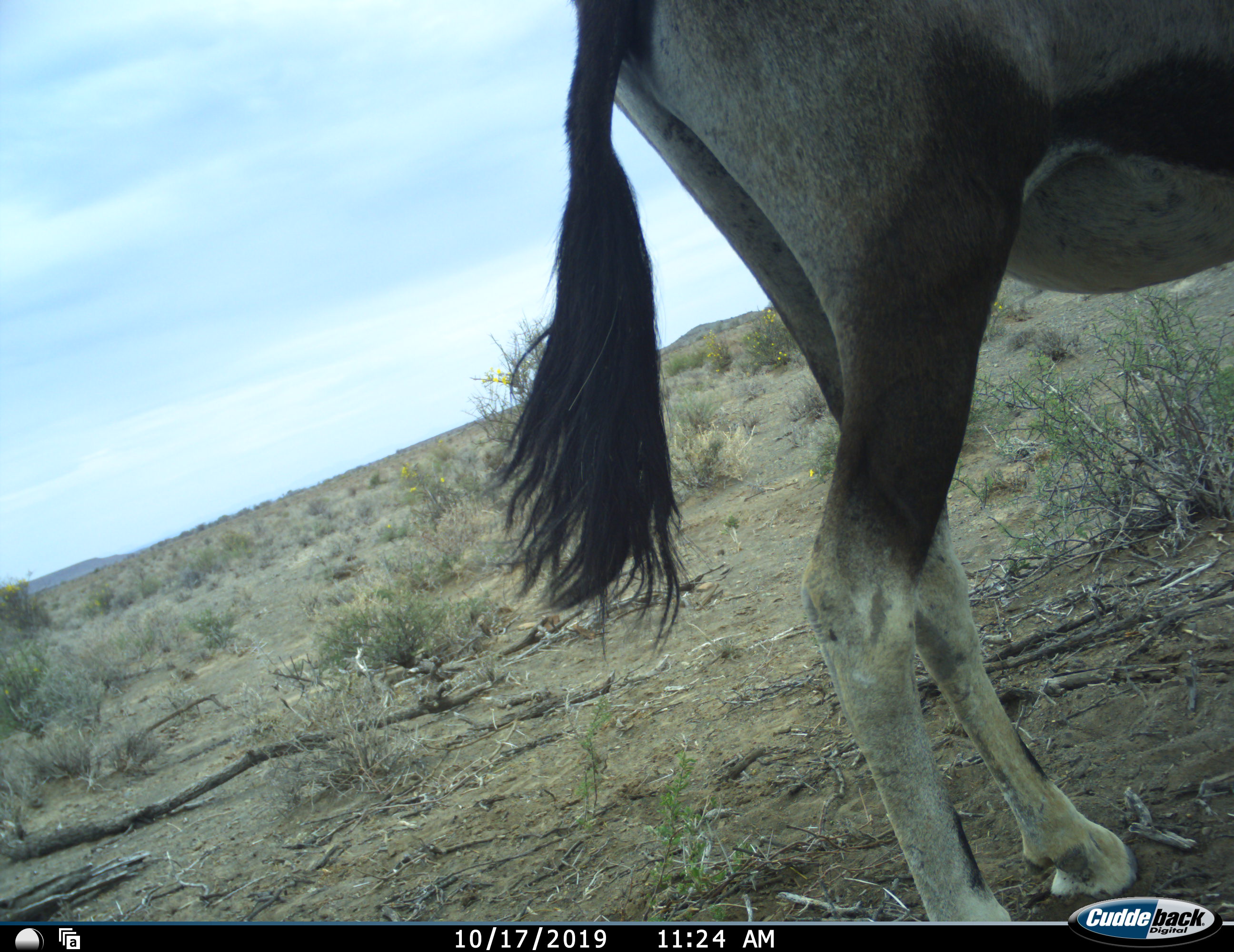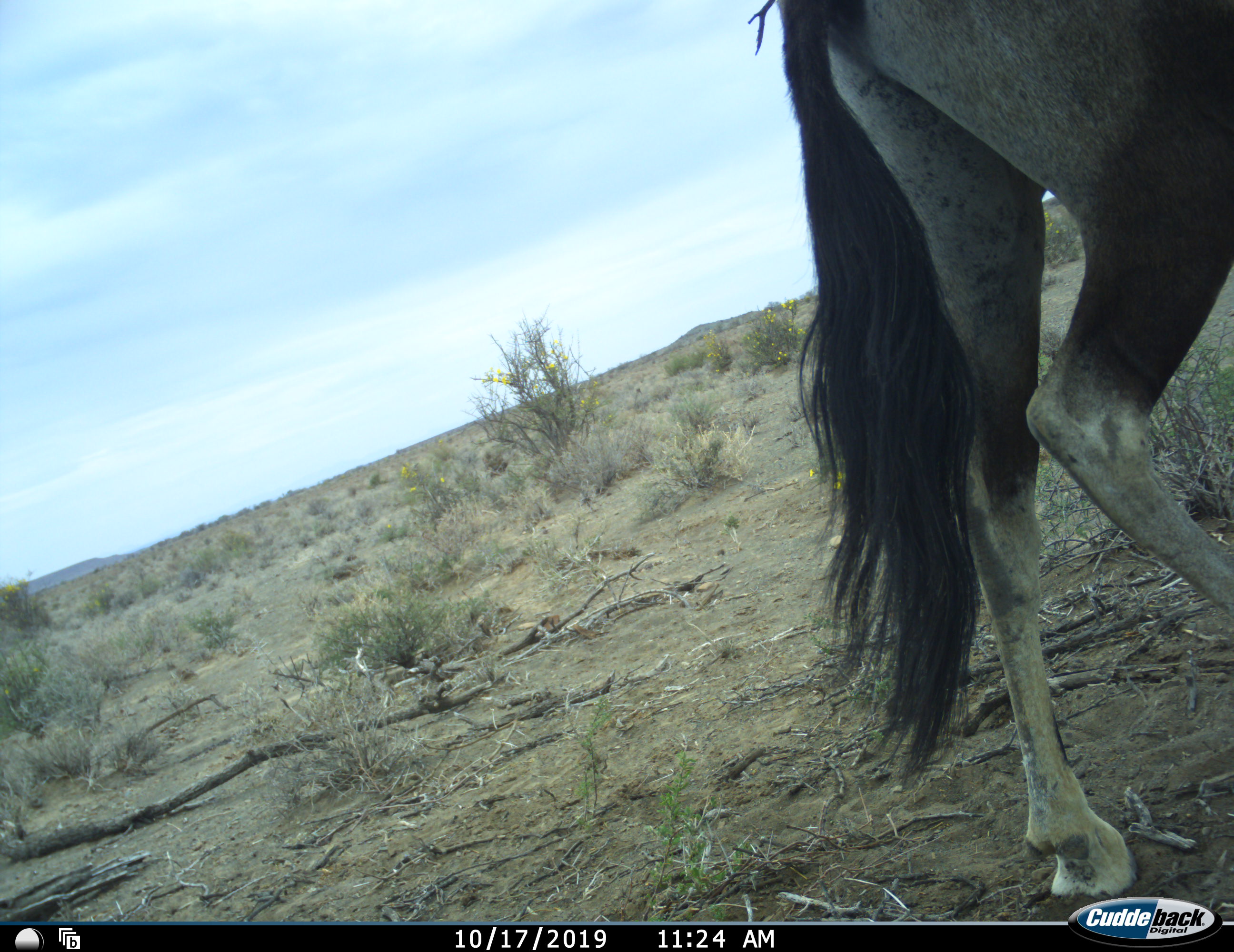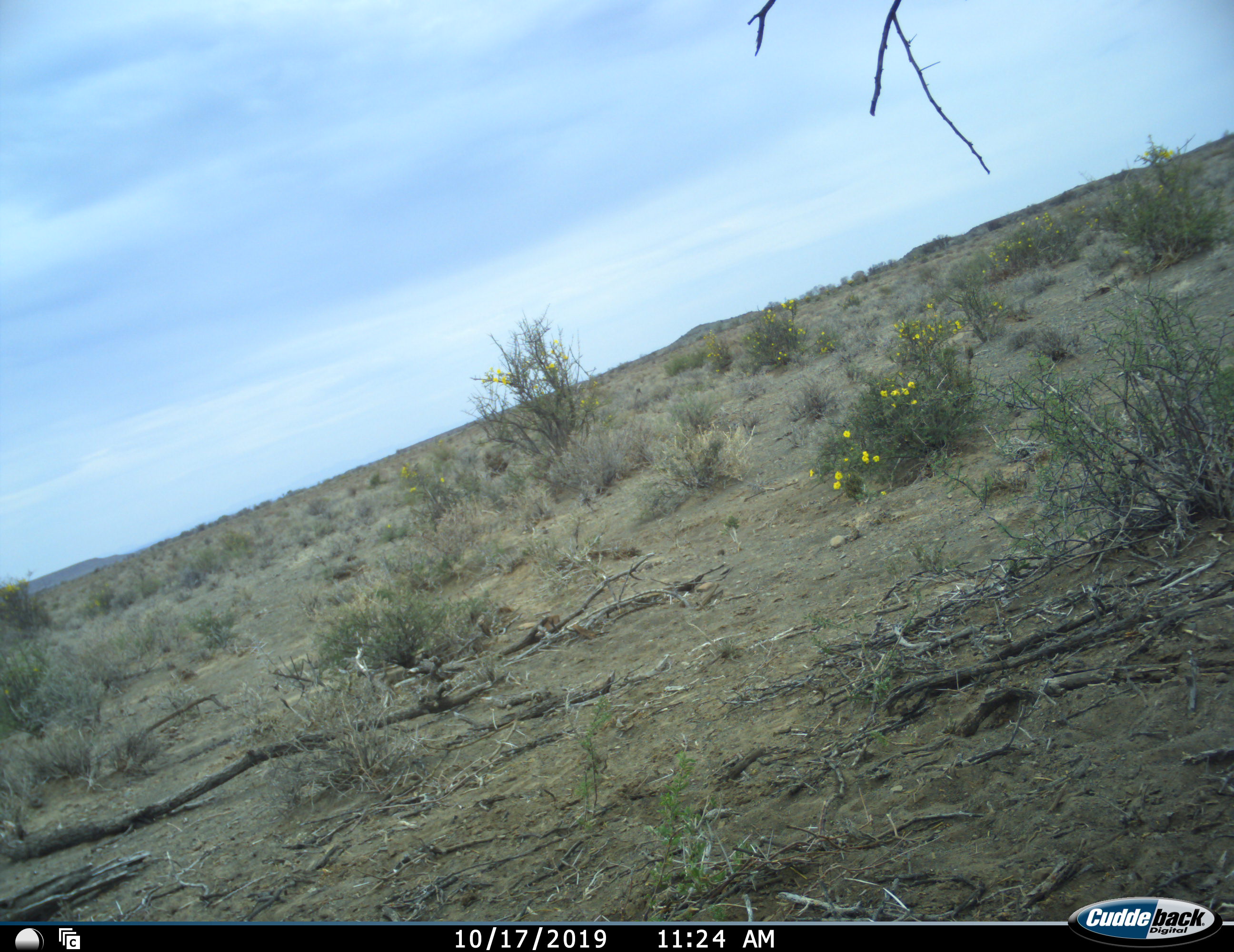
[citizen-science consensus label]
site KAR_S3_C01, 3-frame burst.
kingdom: Animalia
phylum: Chordata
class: Mammalia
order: Artiodactyla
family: Bovidae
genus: Oryx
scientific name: Oryx gazella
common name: gemsbok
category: oryx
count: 1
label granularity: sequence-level